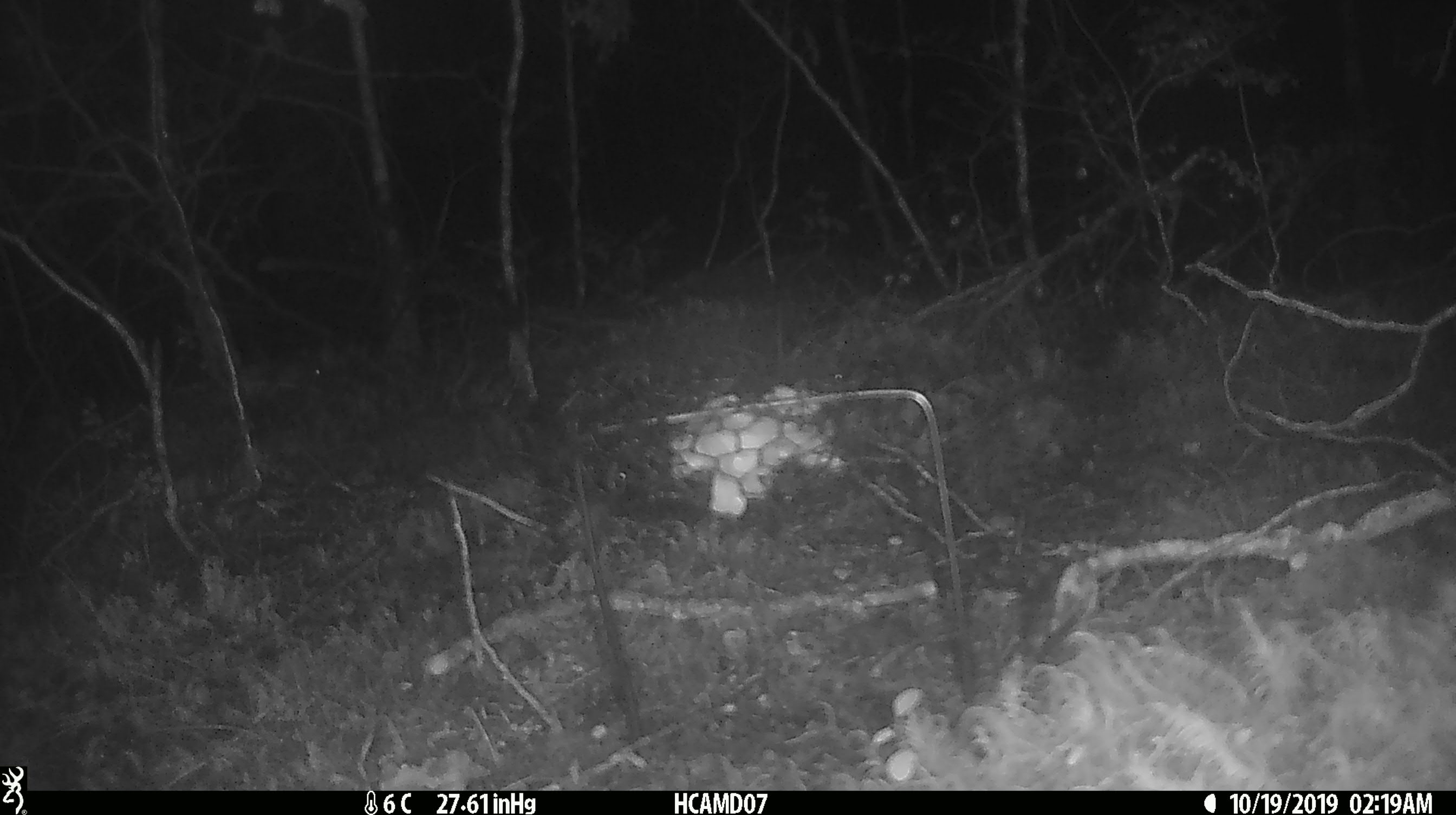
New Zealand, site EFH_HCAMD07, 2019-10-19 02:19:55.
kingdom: Animalia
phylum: Chordata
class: Mammalia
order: Rodentia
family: Muridae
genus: Mus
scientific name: Mus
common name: mouse